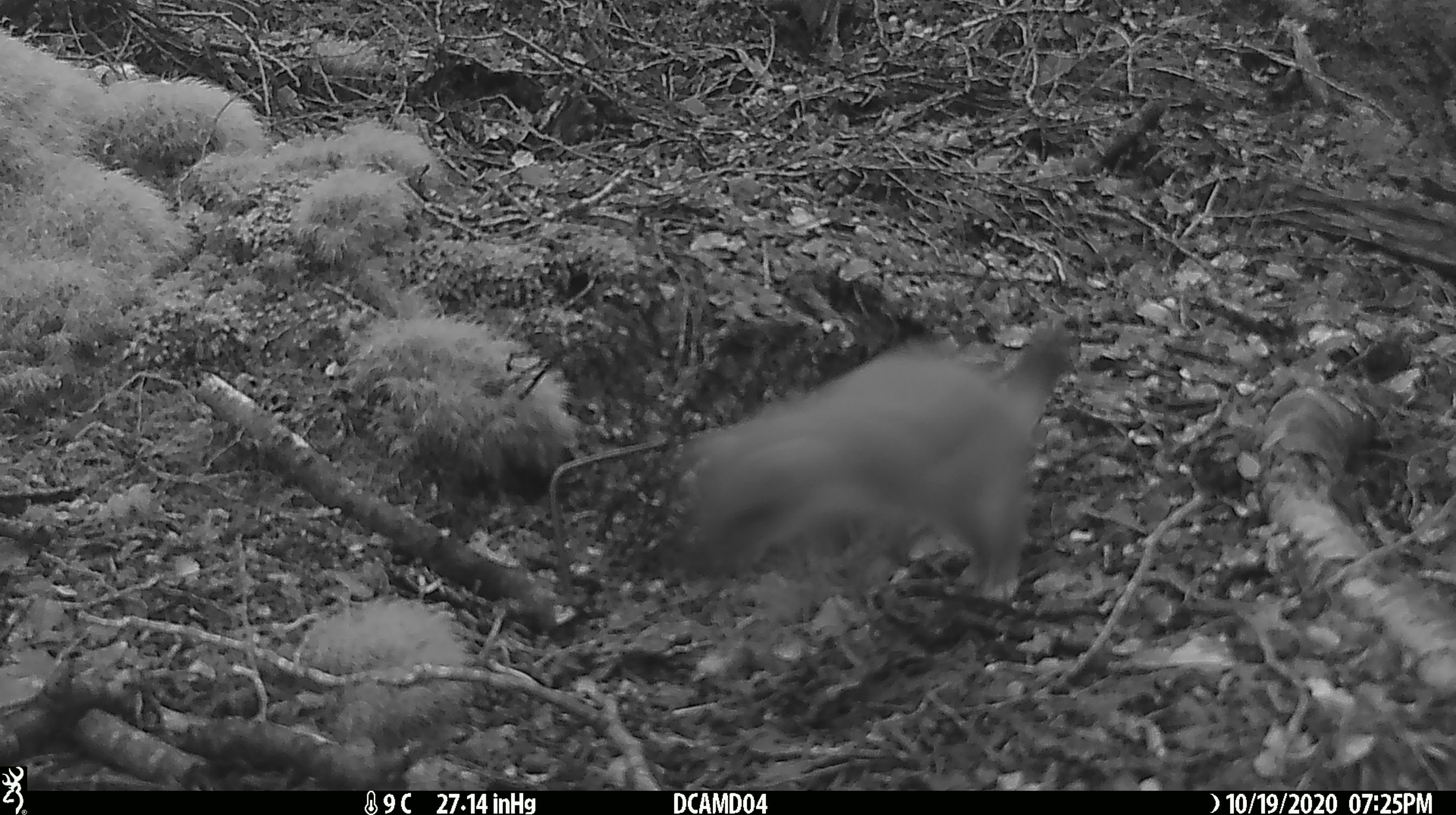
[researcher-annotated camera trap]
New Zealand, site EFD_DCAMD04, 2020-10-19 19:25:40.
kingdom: Animalia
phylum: Chordata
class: Mammalia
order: Carnivora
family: Mustelidae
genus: Mustela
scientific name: Mustela erminea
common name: stoat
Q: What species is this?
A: Stoat (Mustela erminea).